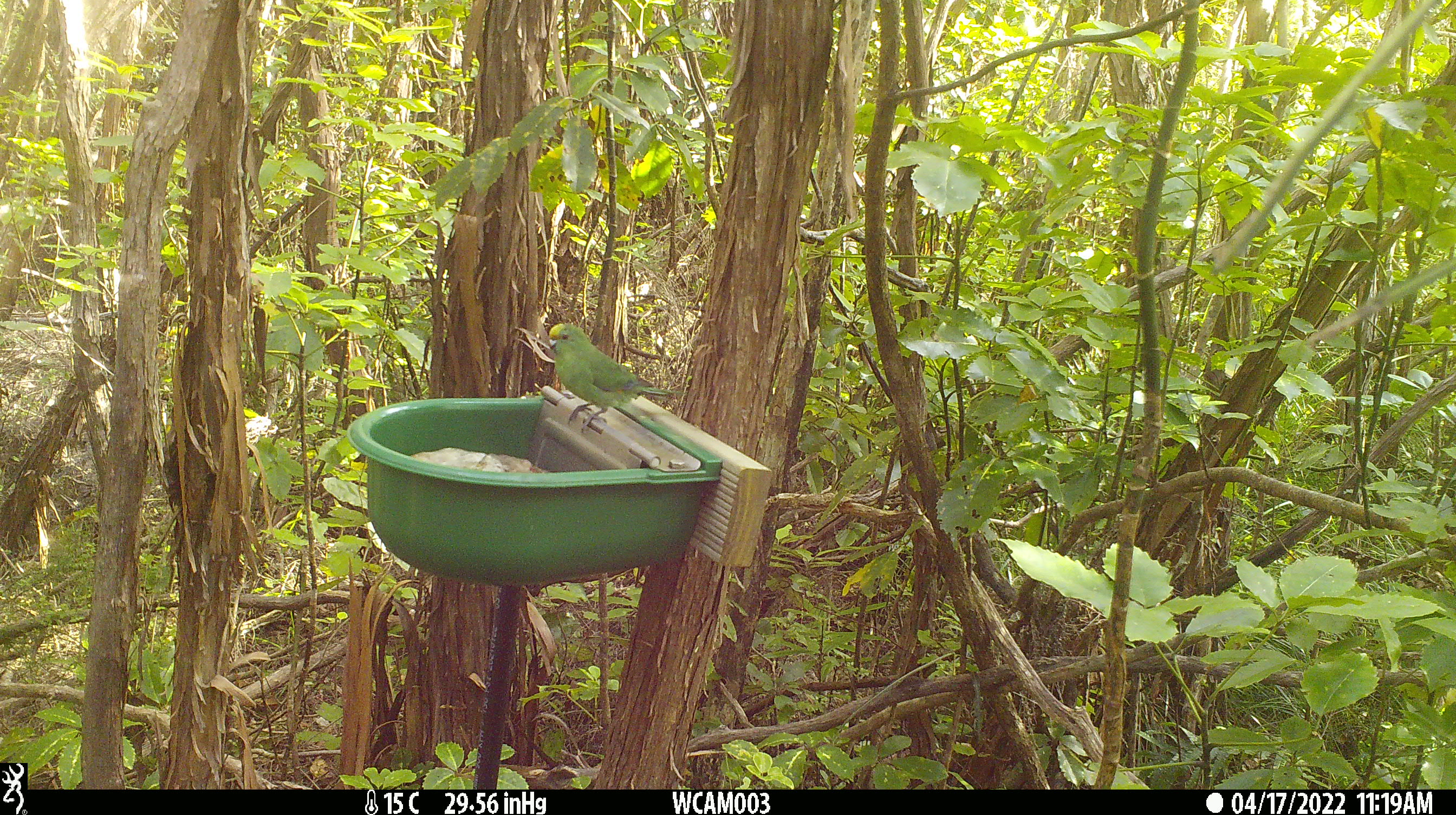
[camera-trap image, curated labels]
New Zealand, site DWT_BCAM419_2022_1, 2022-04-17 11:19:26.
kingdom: Animalia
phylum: Chordata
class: Aves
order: Psittaciformes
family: Psittaculidae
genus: Cyanoramphus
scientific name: Cyanoramphus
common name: parakeet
Parakeet (Cyanoramphus).